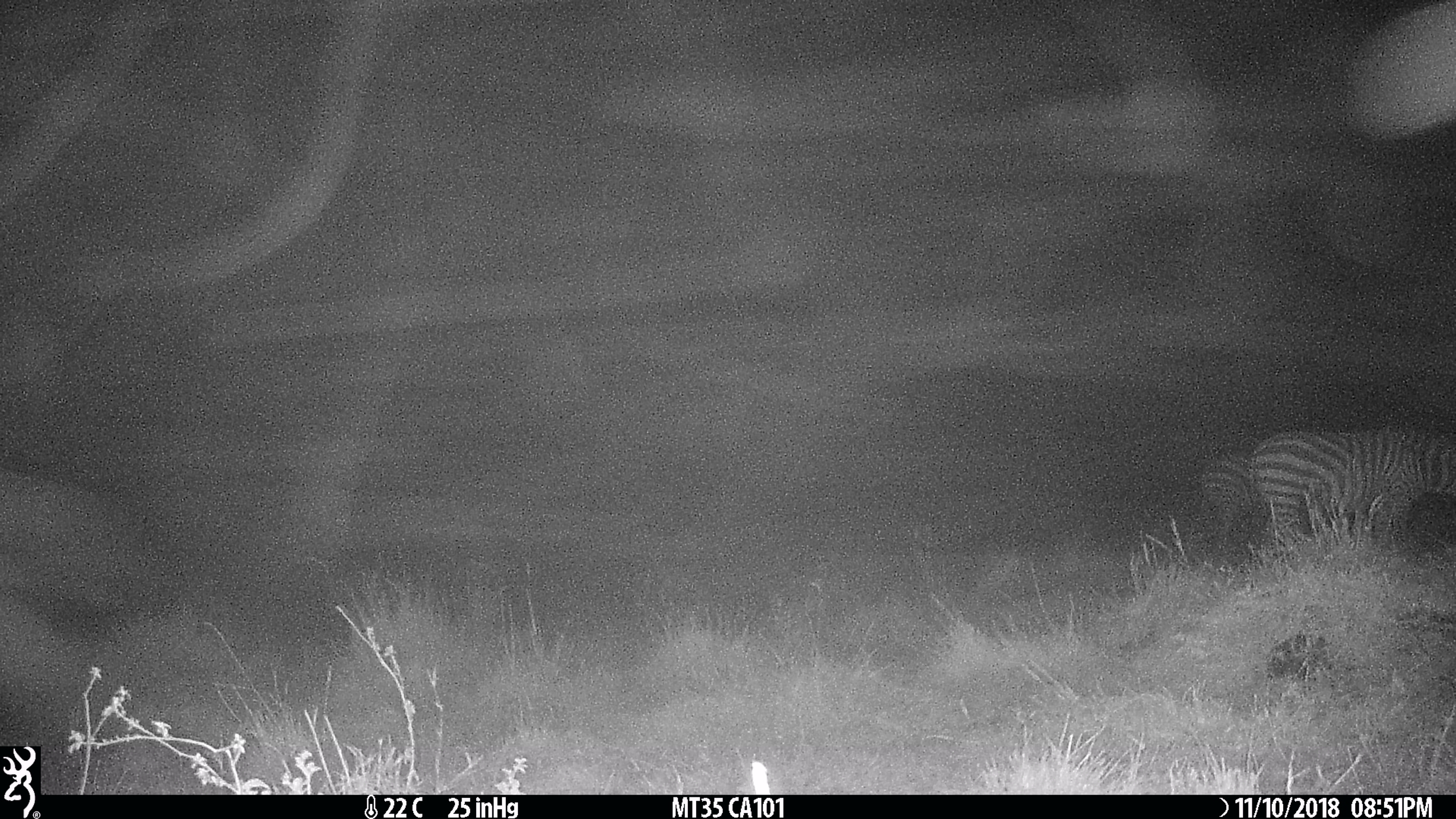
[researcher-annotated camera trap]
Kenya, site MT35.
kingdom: Animalia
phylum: Chordata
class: Mammalia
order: Perissodactyla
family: Equidae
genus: Equus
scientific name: Equus quagga burchellii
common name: burchell's zebra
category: zebra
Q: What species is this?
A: Zebra (burchell's zebra) (Equus quagga burchellii).